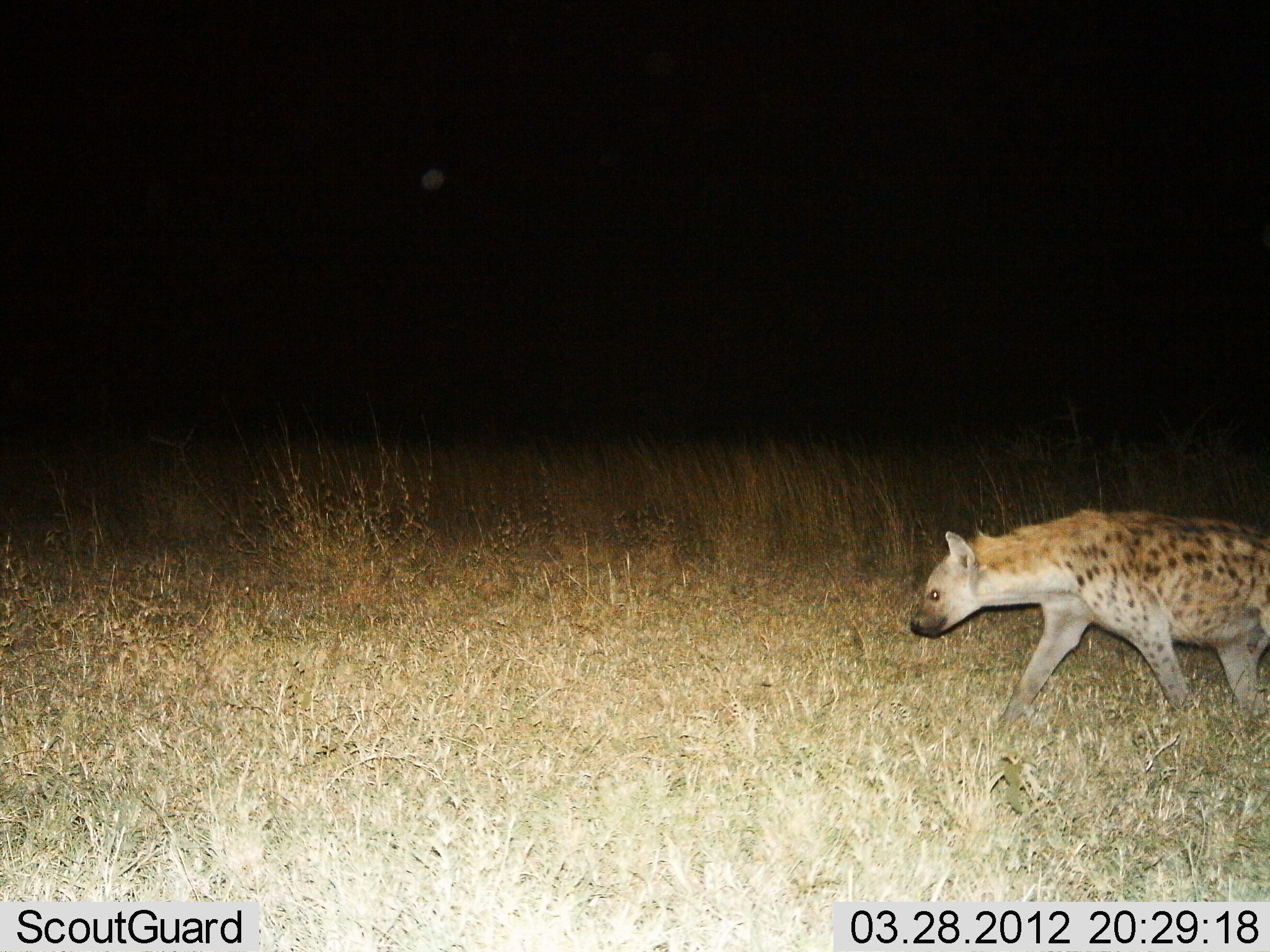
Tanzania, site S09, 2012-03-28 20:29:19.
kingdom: Animalia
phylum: Chordata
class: Mammalia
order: Carnivora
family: Hyaenidae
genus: Crocuta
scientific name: Crocuta crocuta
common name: spotted hyena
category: hyenaspotted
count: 1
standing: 0%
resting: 0%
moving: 100%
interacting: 0%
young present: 0%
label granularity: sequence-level